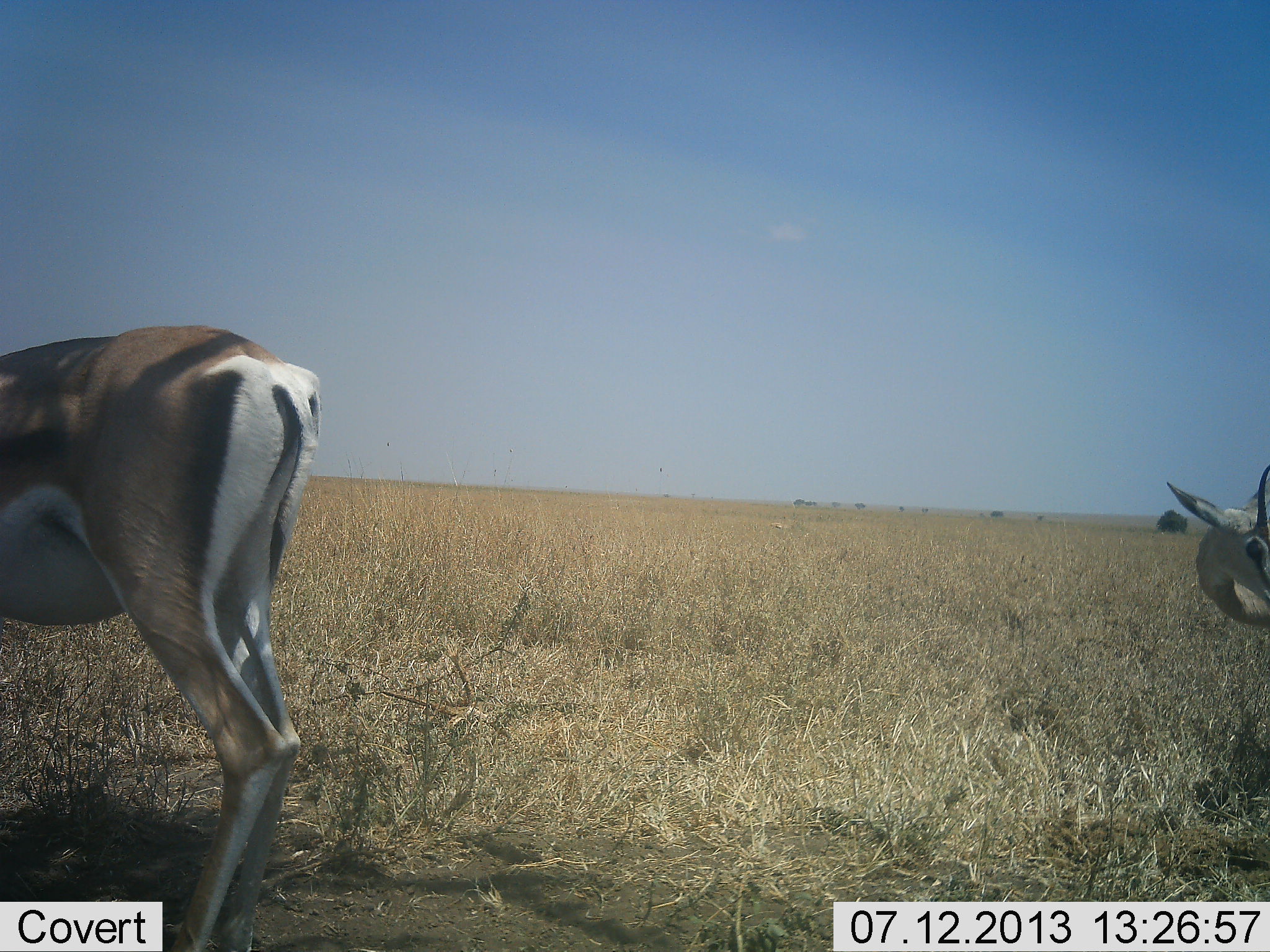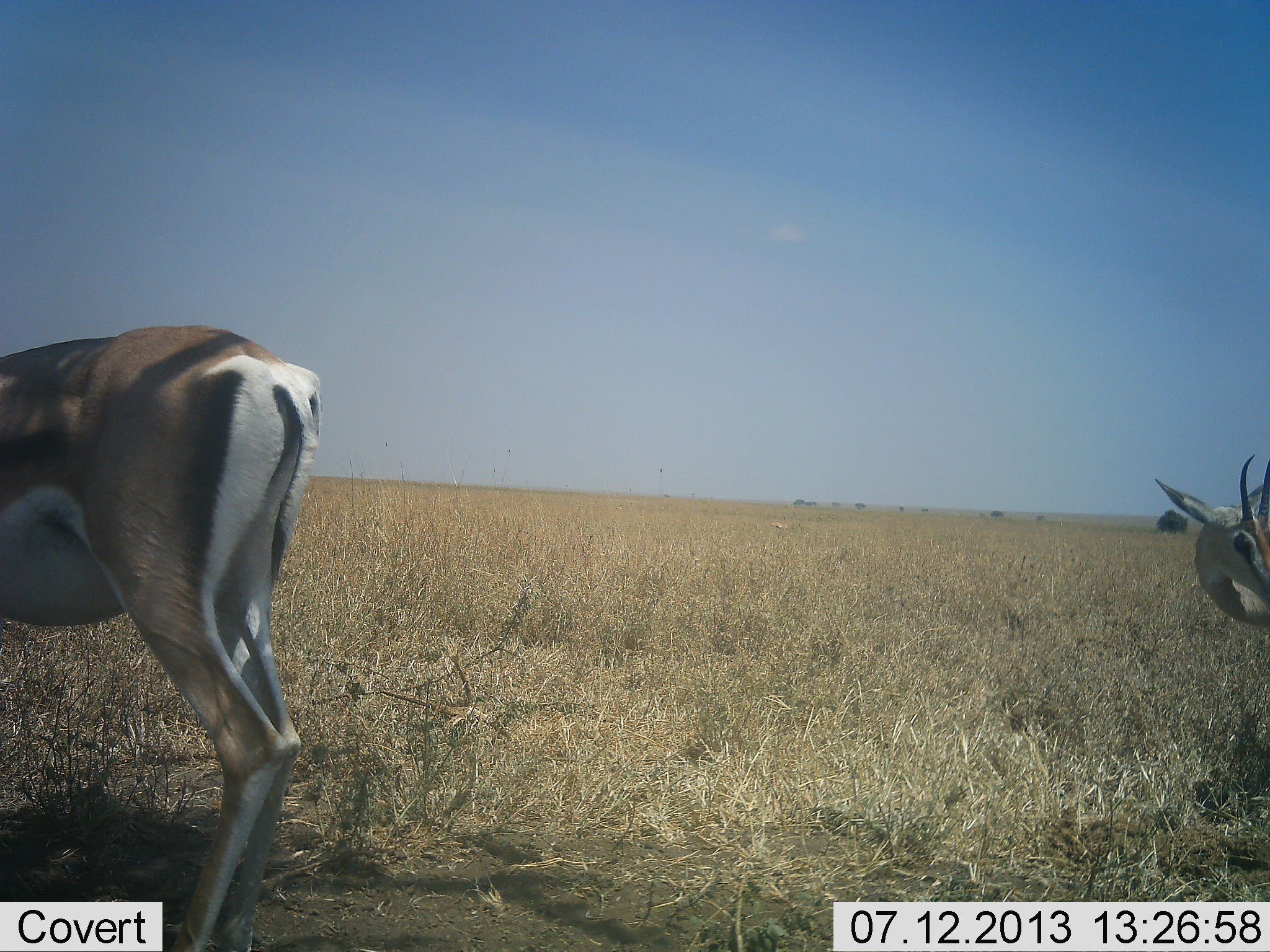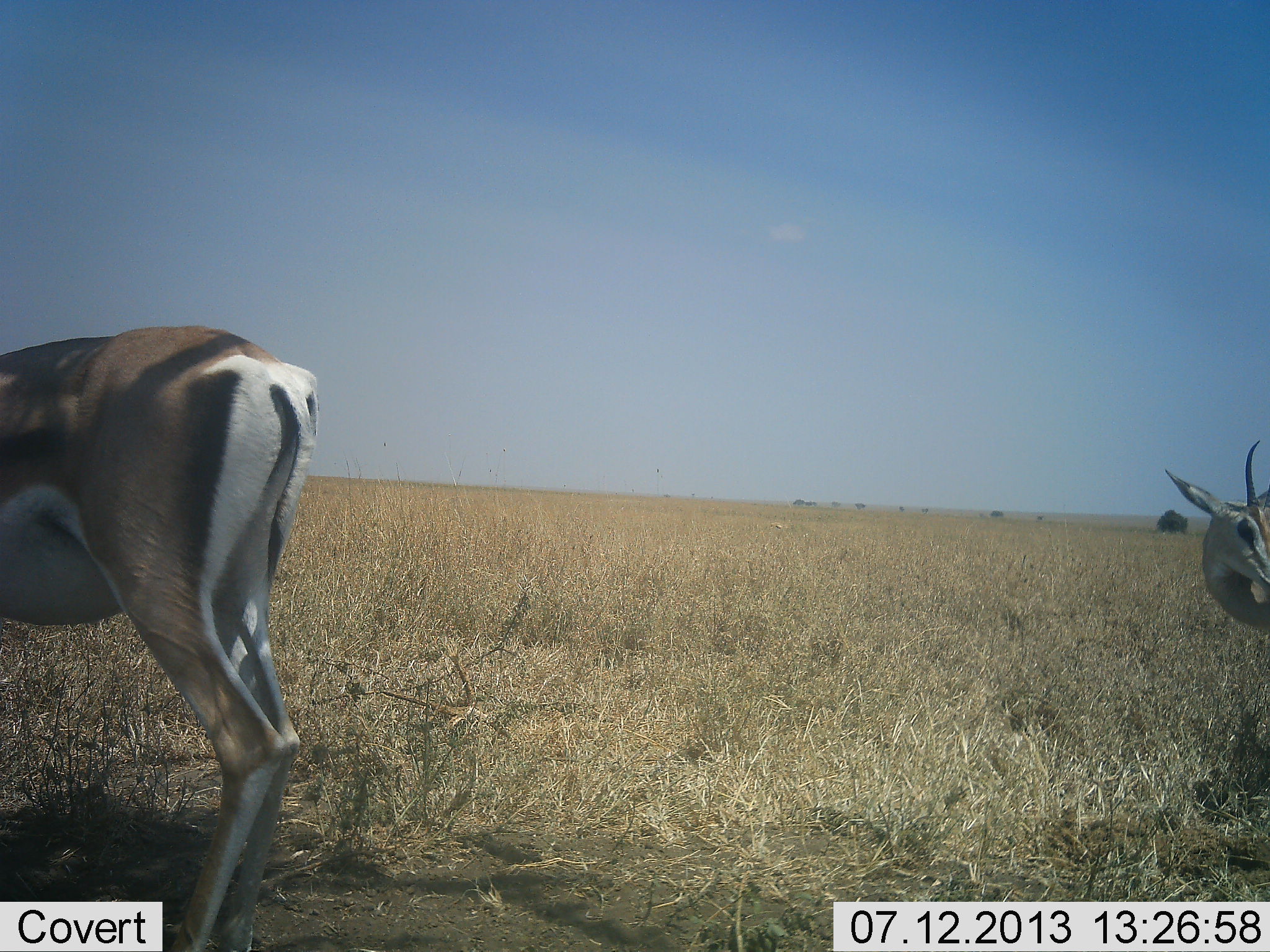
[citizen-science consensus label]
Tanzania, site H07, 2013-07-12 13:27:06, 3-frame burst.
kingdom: Animalia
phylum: Chordata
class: Mammalia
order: Artiodactyla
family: Bovidae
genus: Eudorcas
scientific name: Eudorcas thomsonii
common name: thomson's gazelle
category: gazellethomsons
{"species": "gazellethomsons (thomson's gazelle) (Eudorcas thomsonii)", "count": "2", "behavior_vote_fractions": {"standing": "64%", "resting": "14%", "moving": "7%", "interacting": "0%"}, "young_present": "0%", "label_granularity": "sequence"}